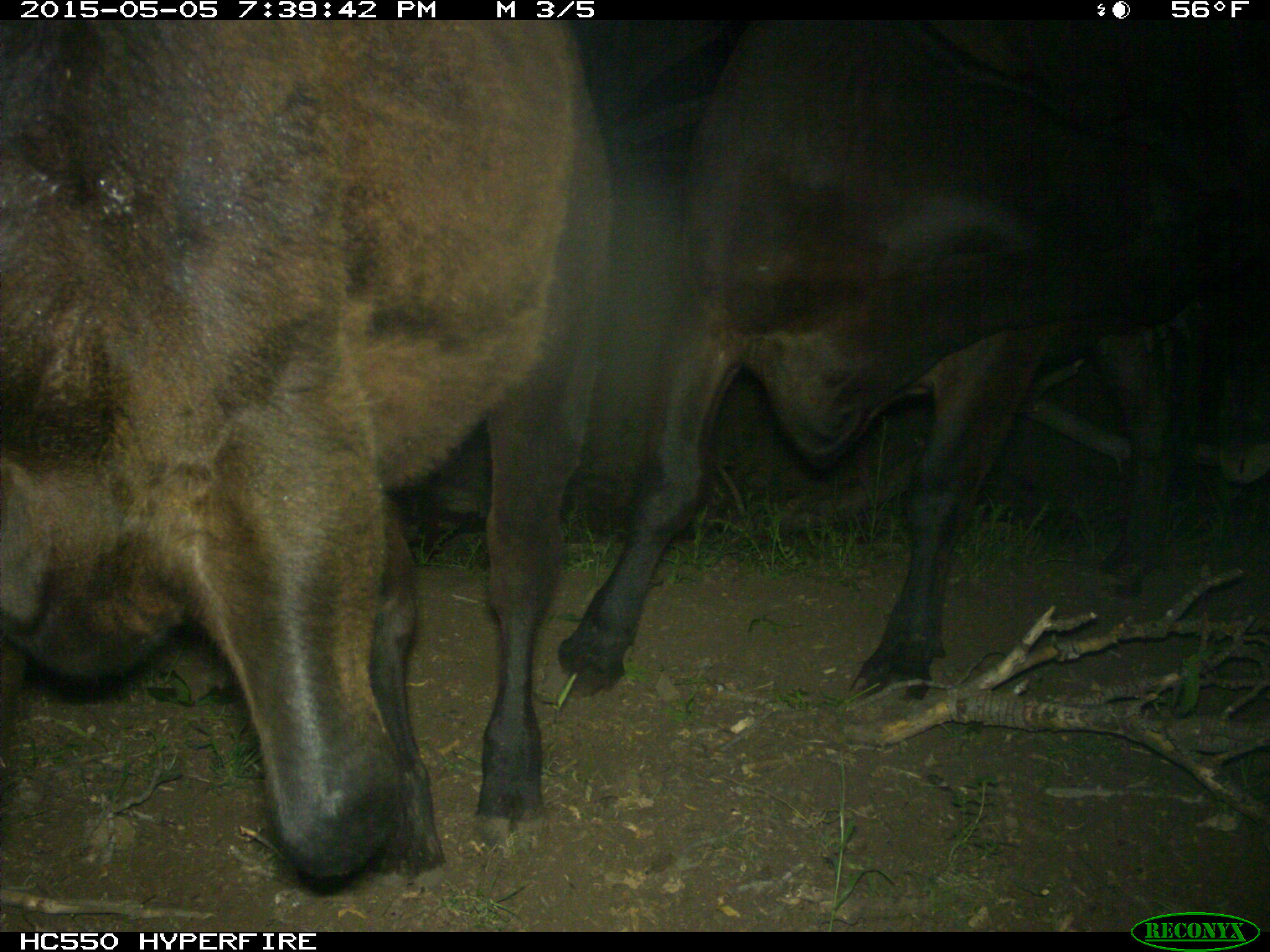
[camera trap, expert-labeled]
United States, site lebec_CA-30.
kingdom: Animalia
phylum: Chordata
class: Mammalia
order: Artiodactyla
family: Bovidae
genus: Bos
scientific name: Bos taurus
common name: domestic cow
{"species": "Bos taurus (domestic cow)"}